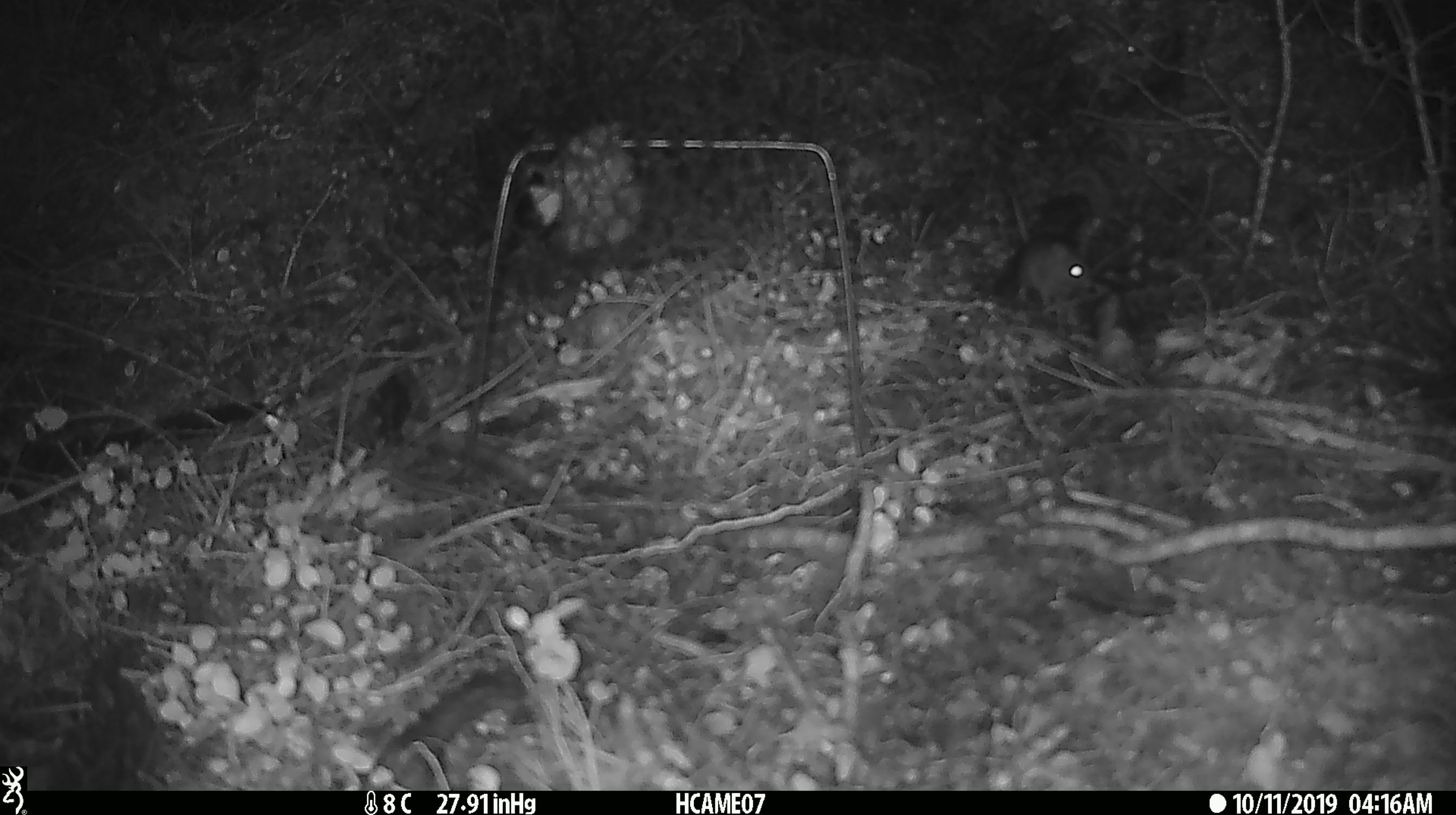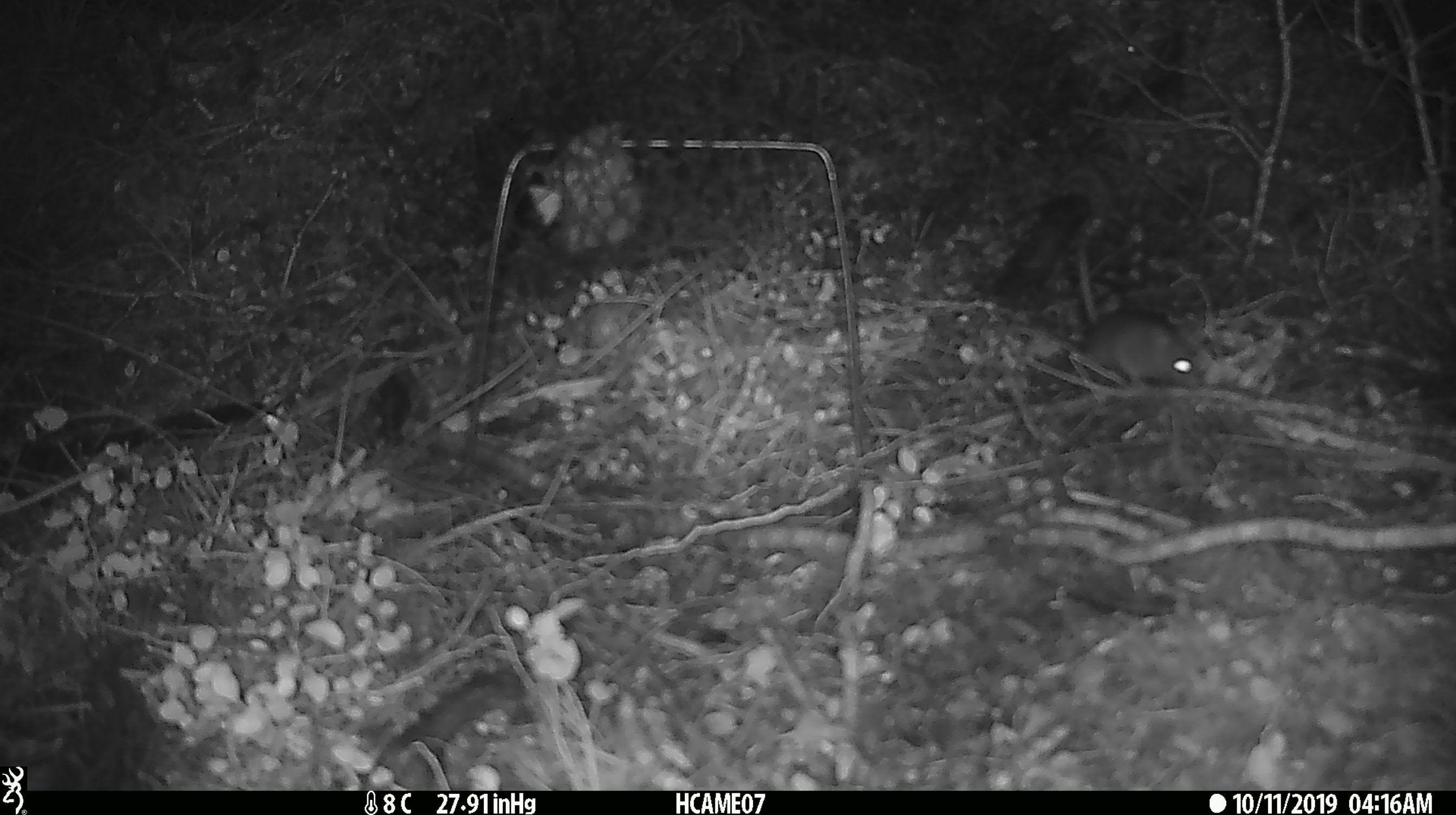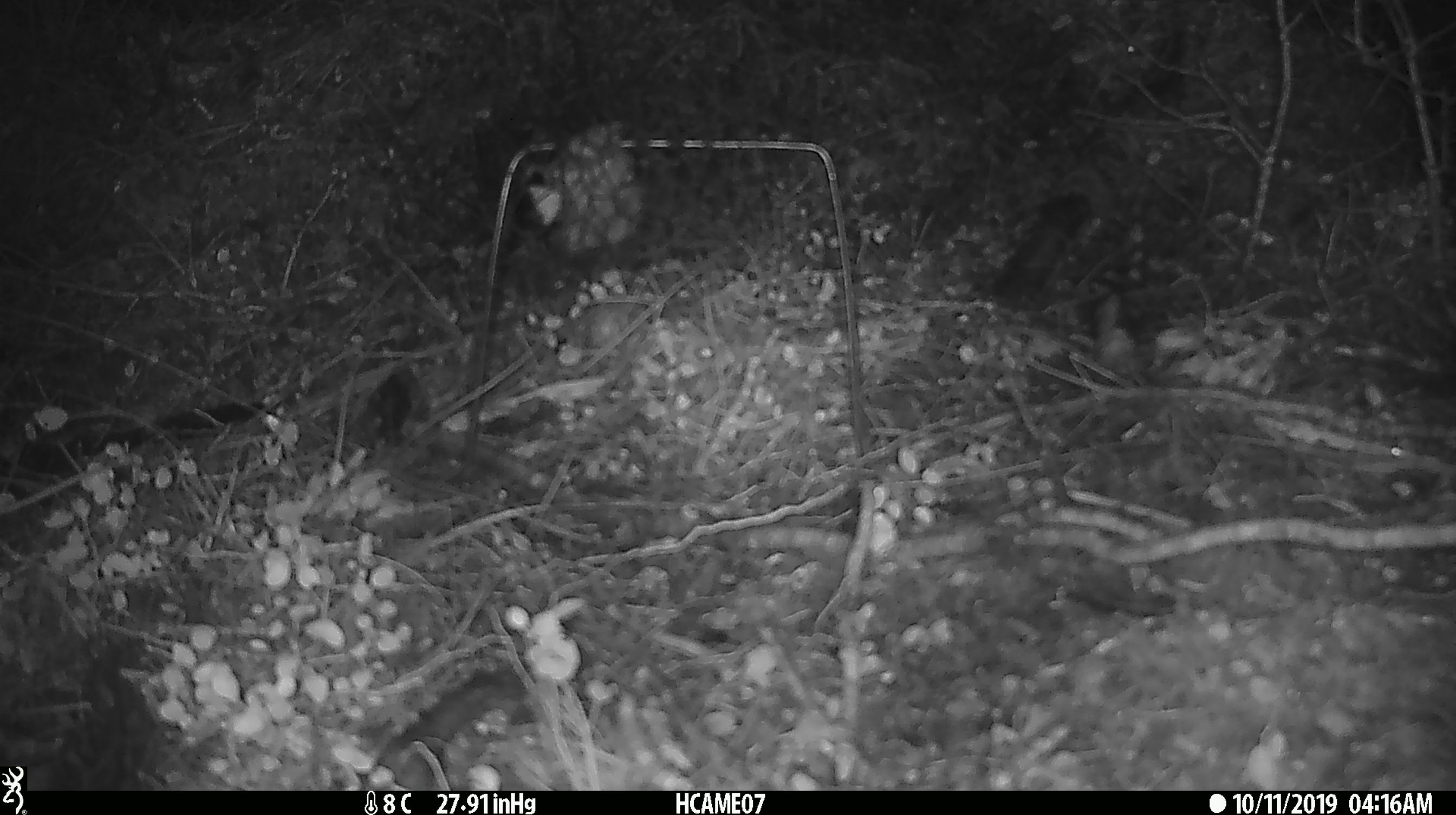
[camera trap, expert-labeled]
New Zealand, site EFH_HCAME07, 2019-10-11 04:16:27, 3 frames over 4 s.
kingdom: Animalia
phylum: Chordata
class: Mammalia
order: Rodentia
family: Muridae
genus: Mus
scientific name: Mus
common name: mouse